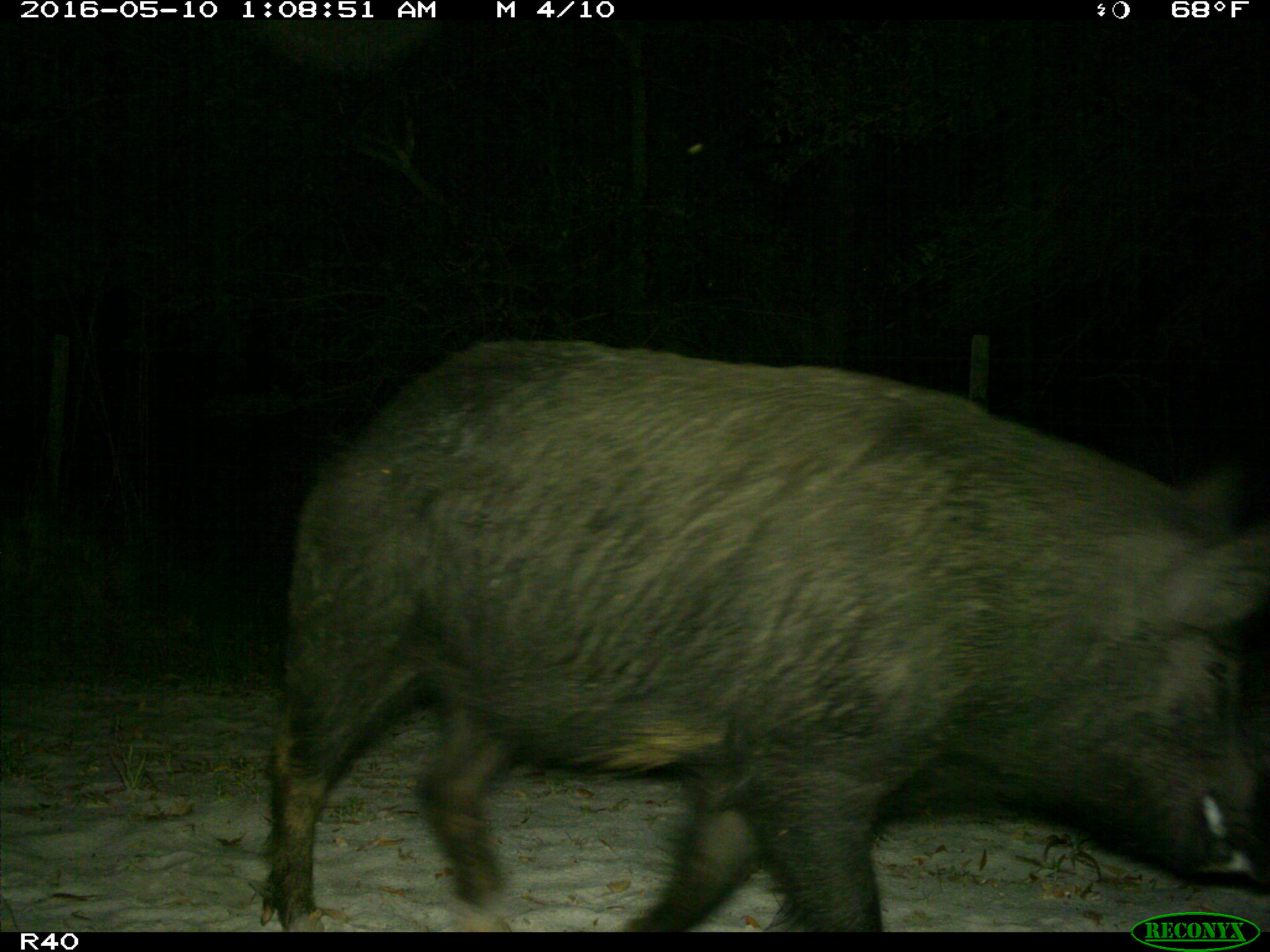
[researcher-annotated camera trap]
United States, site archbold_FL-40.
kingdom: Animalia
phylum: Chordata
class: Mammalia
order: Artiodactyla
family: Suidae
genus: Sus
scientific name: Sus scrofa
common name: wild boar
Sus scrofa (wild boar).